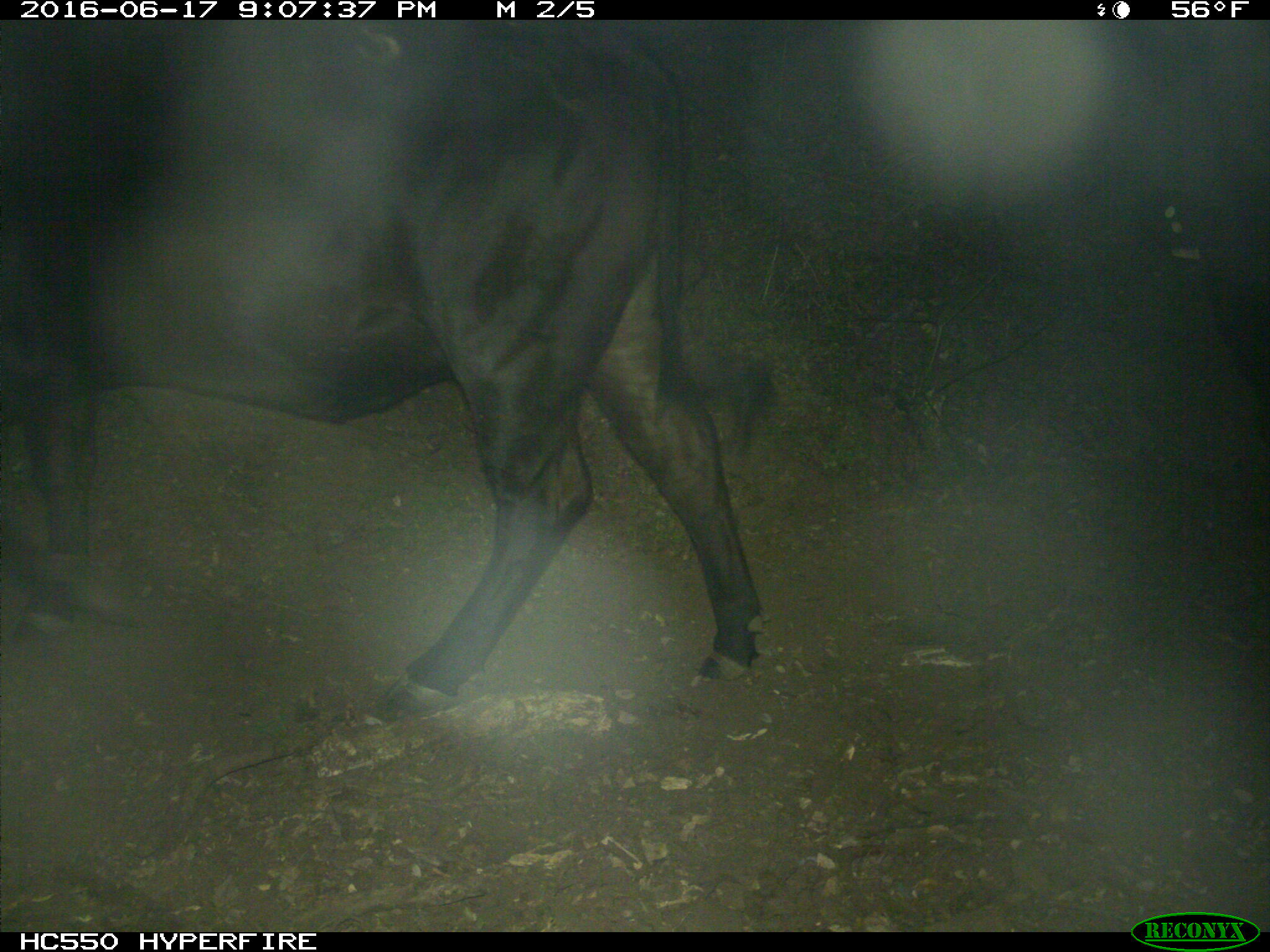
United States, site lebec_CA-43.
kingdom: Animalia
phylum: Chordata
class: Mammalia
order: Artiodactyla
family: Bovidae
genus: Bos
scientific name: Bos taurus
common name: domestic cow